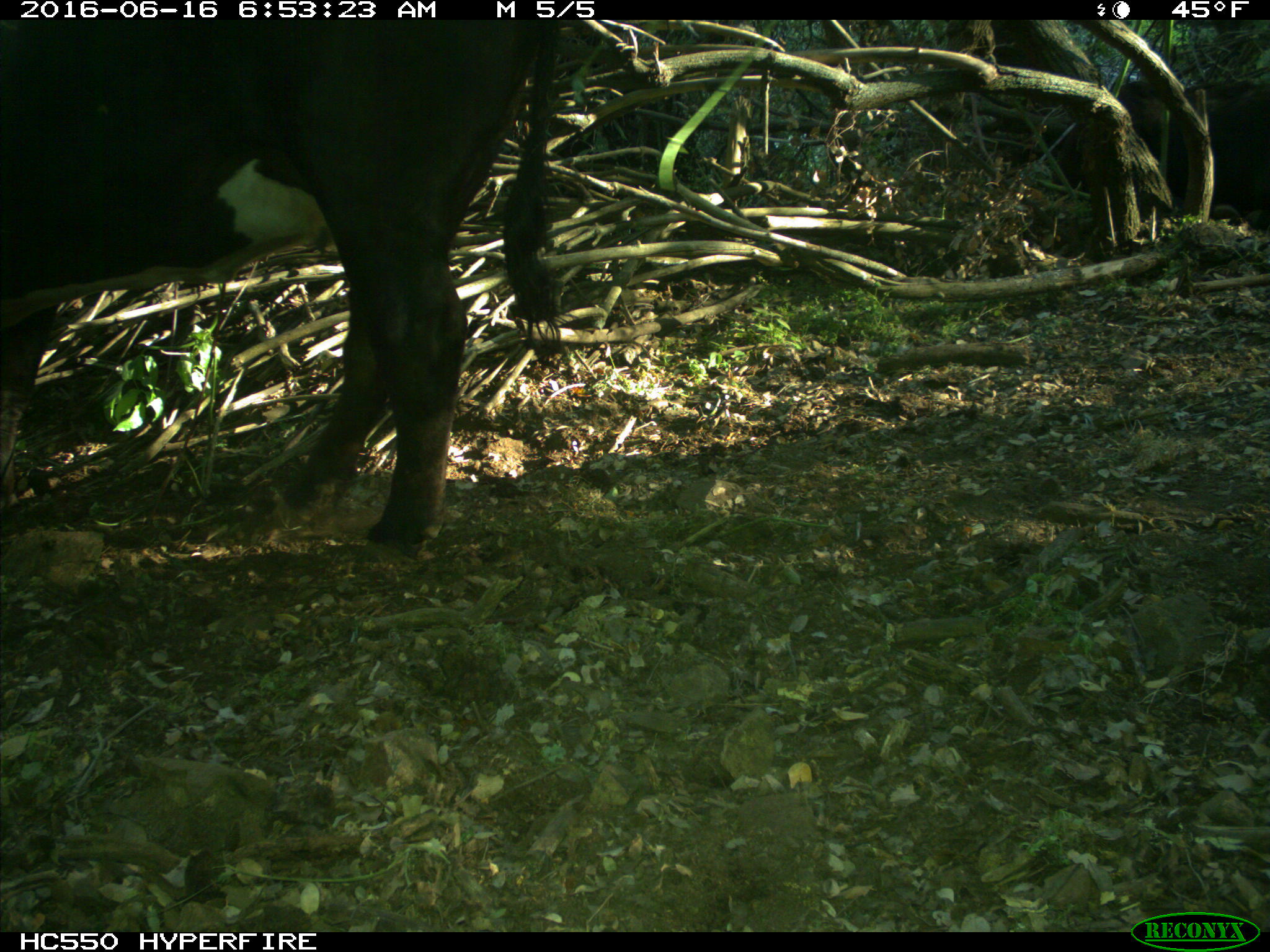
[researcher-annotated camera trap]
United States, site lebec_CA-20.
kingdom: Animalia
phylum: Chordata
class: Mammalia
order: Artiodactyla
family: Bovidae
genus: Bos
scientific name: Bos taurus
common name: domestic cow